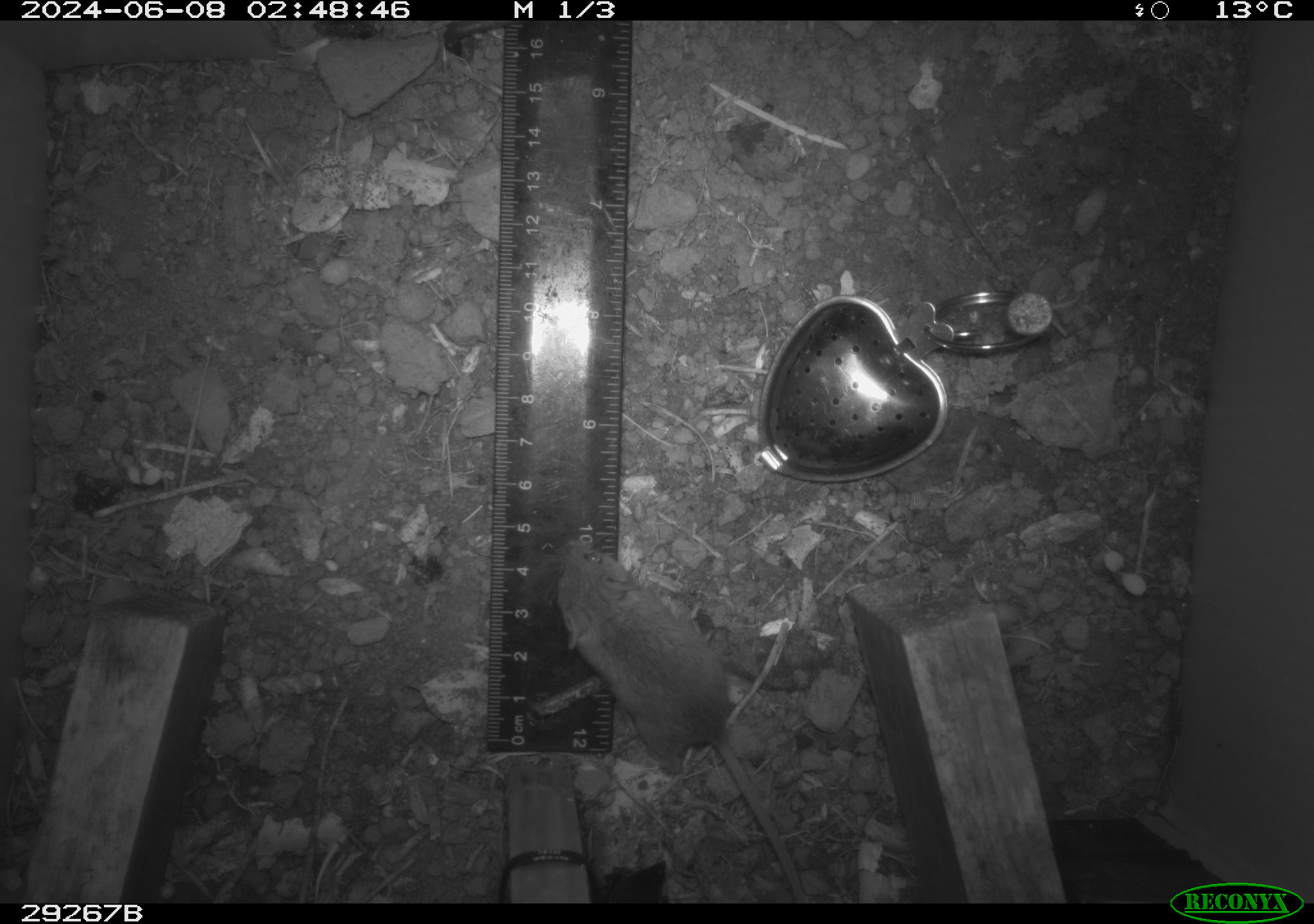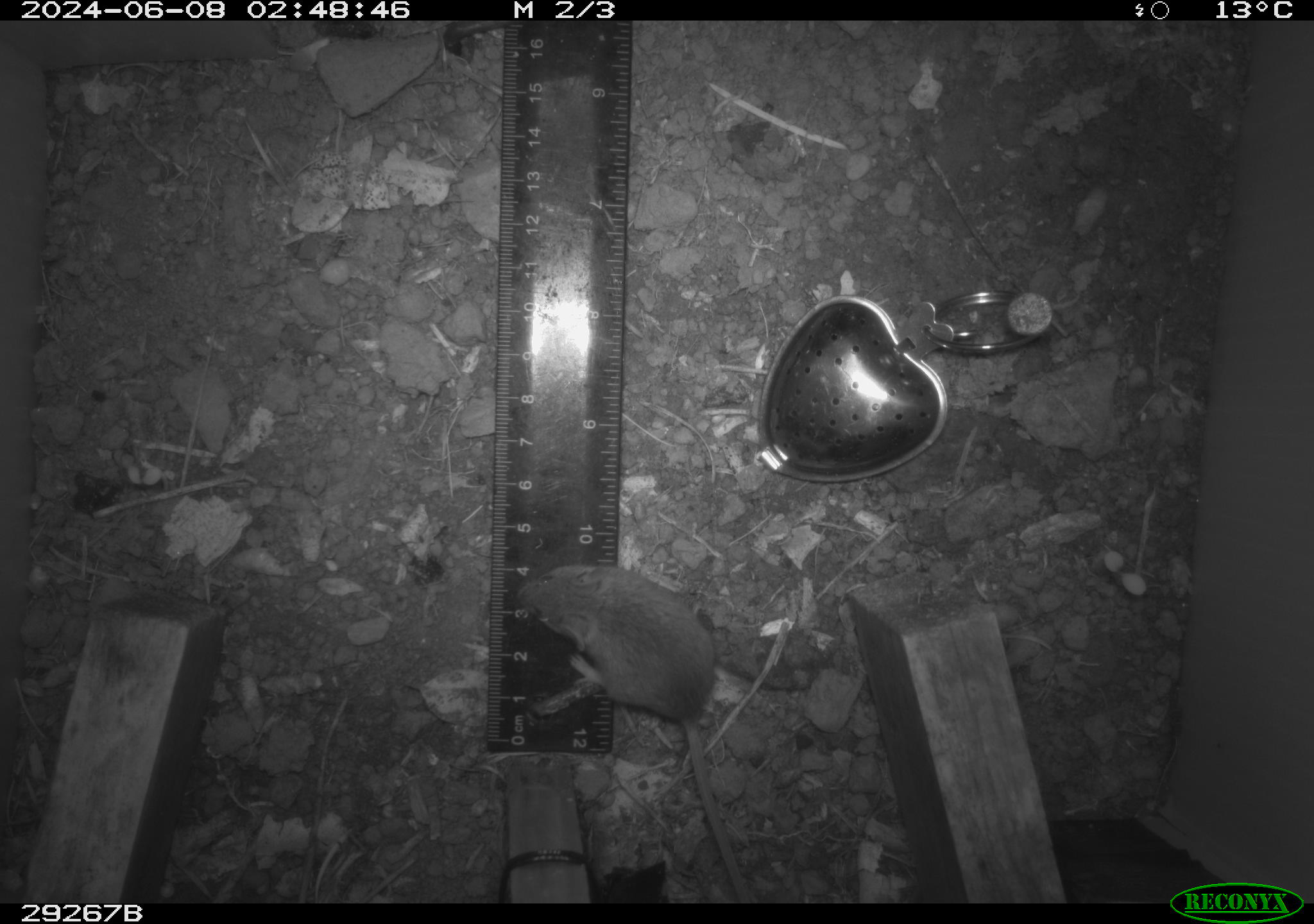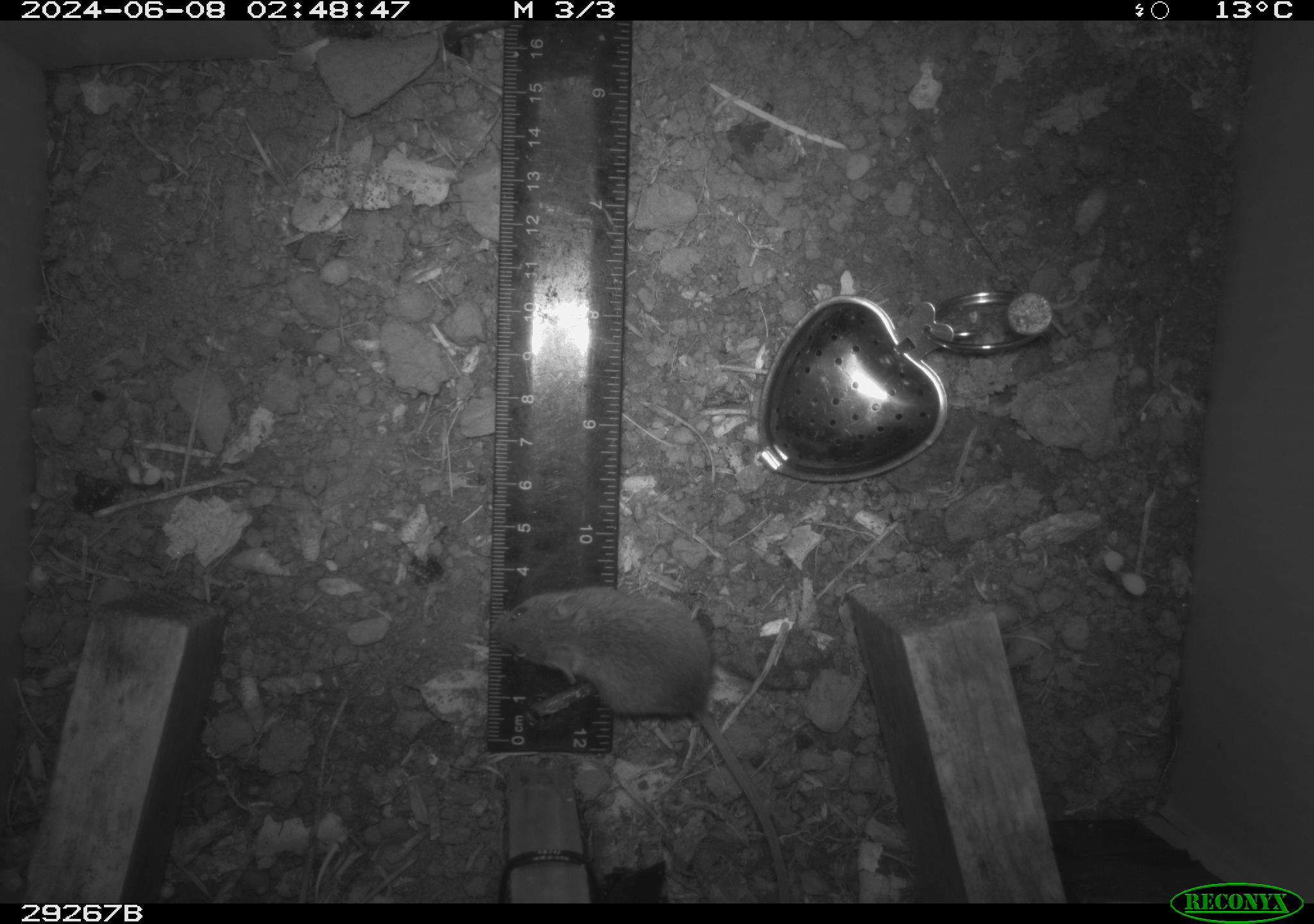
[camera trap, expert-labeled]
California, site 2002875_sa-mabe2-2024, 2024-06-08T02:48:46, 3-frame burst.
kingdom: Animalia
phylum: Chordata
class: Mammalia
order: Rodentia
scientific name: Rodentia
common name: rodent